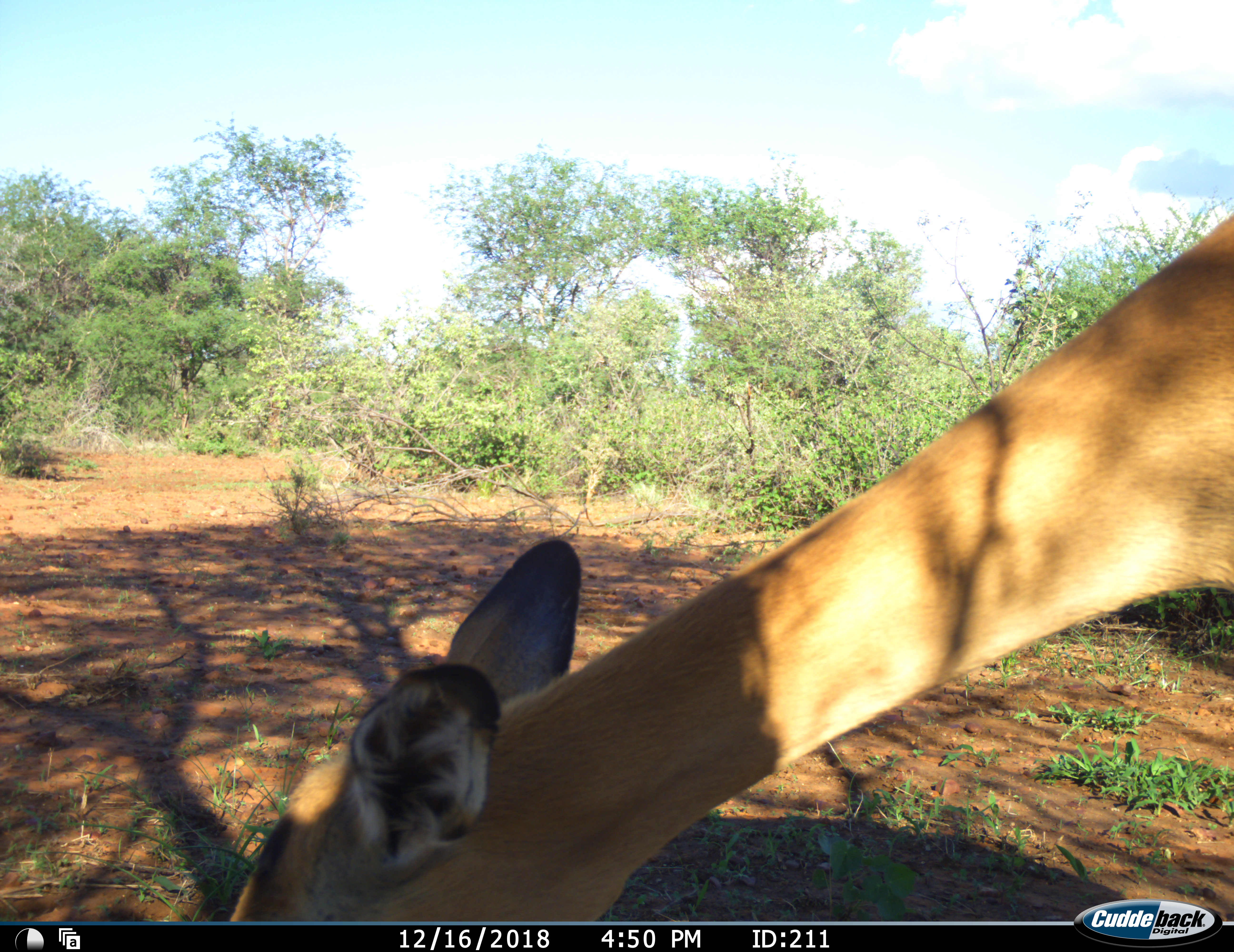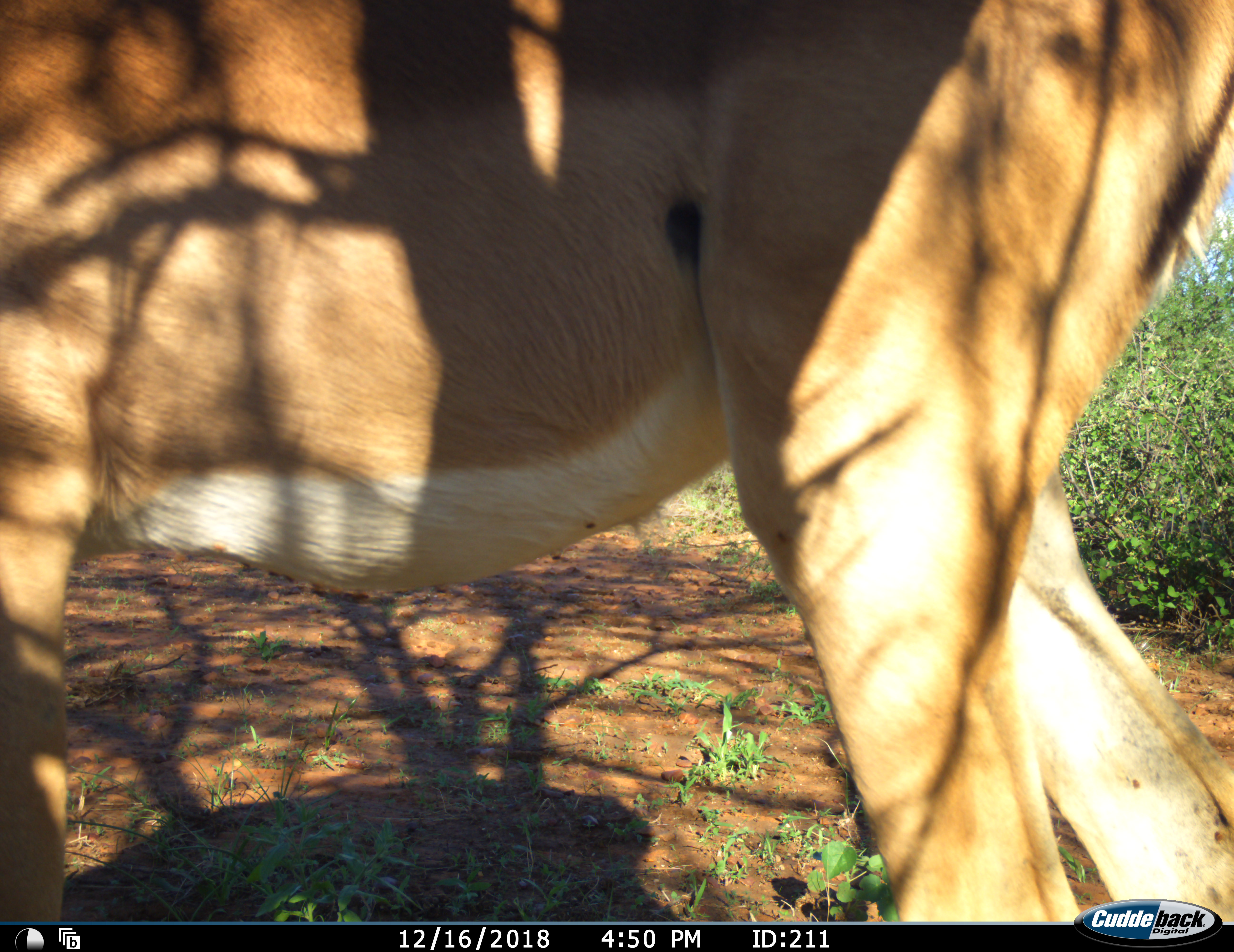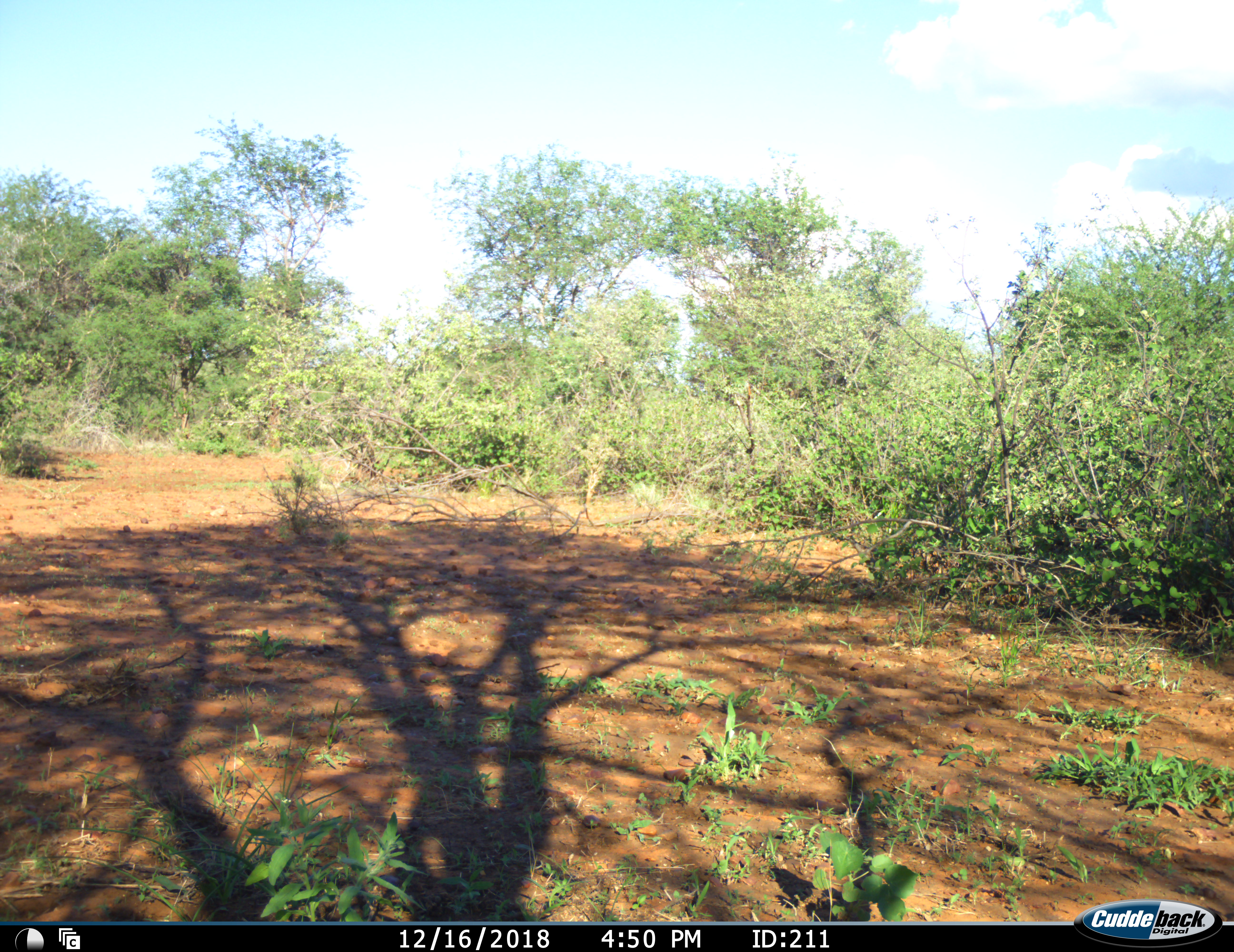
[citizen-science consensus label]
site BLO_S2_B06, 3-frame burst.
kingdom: Animalia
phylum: Chordata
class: Mammalia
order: Artiodactyla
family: Bovidae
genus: Aepyceros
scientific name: Aepyceros melampus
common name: impala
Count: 1.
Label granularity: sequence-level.